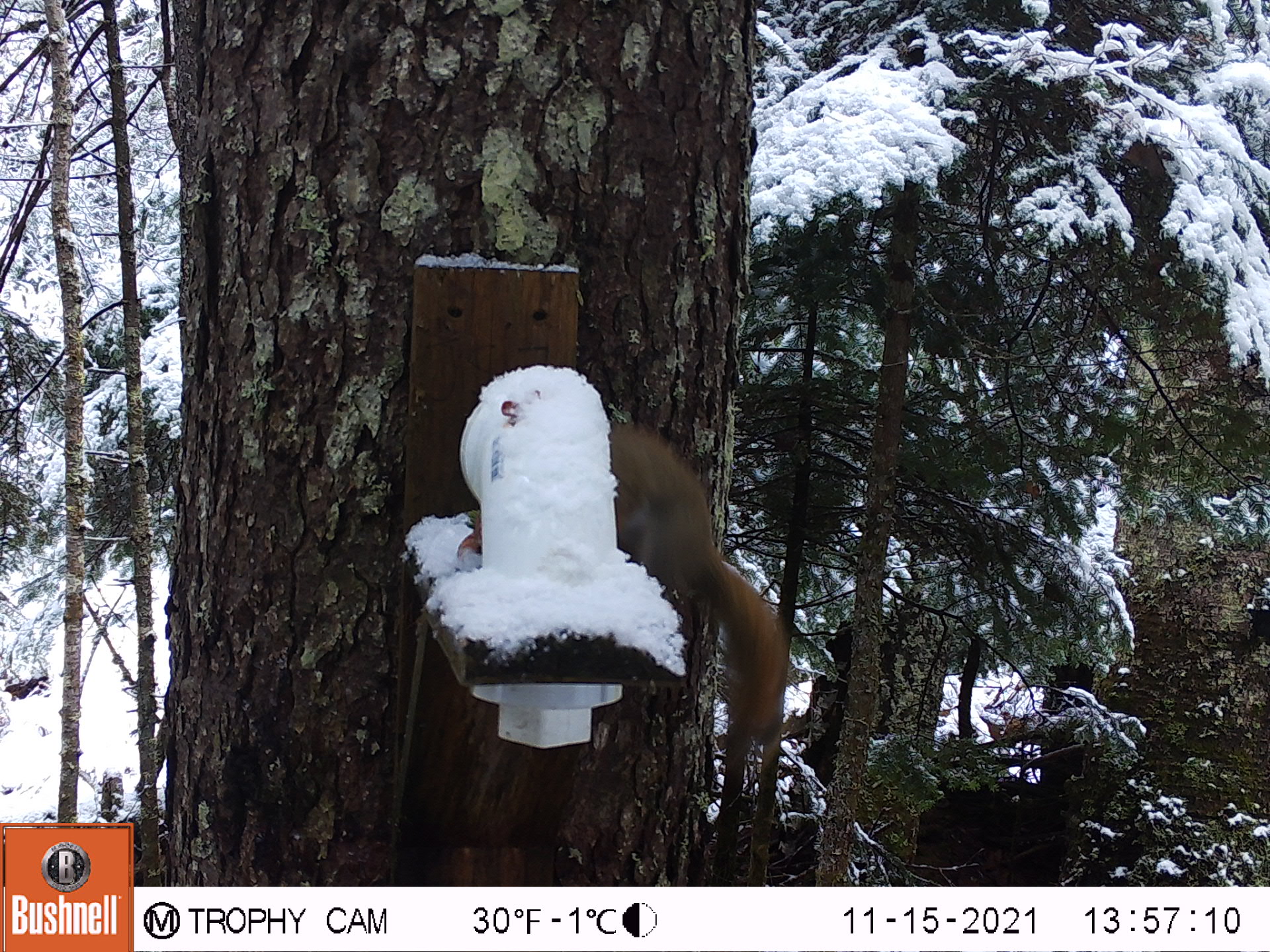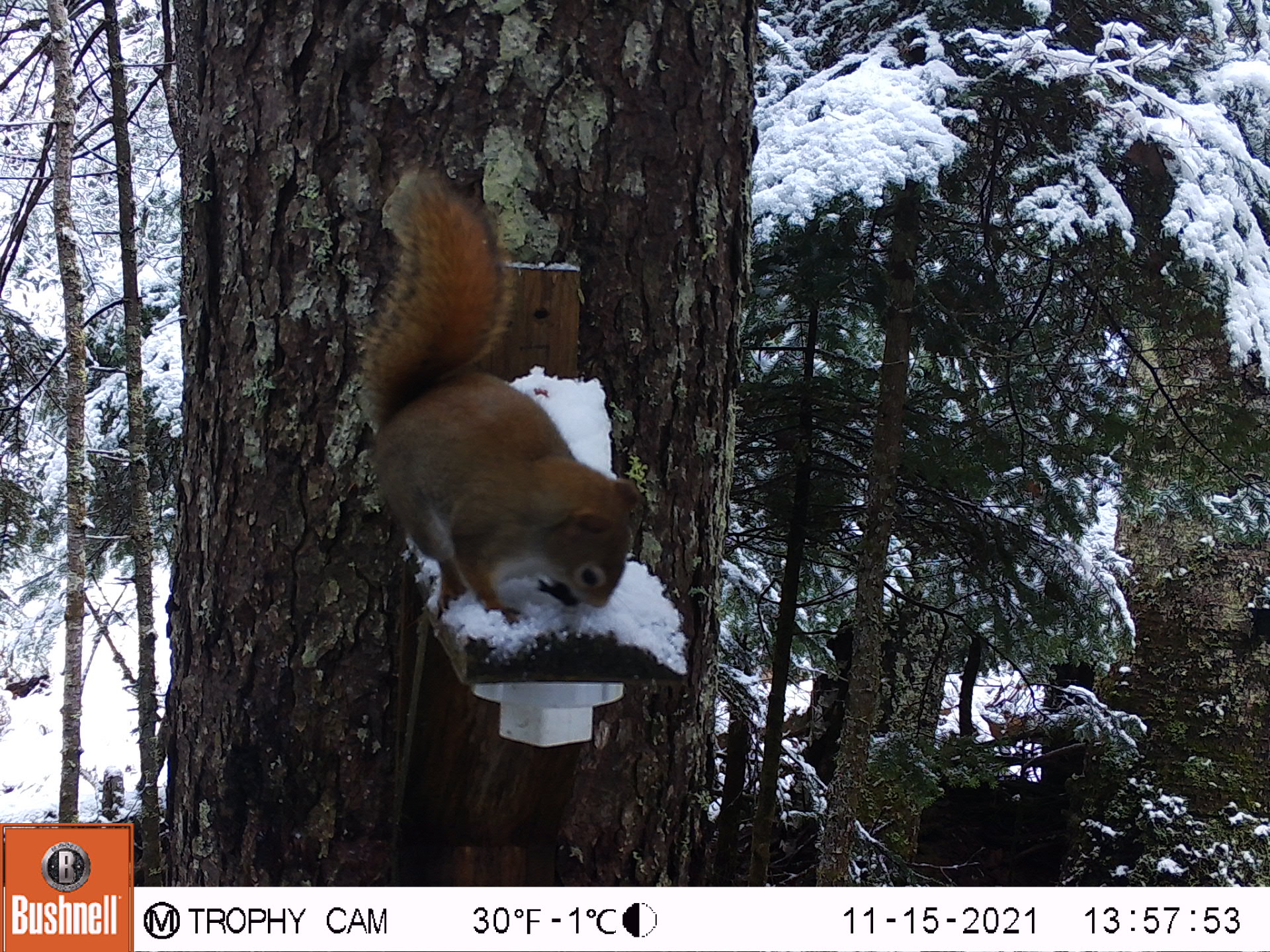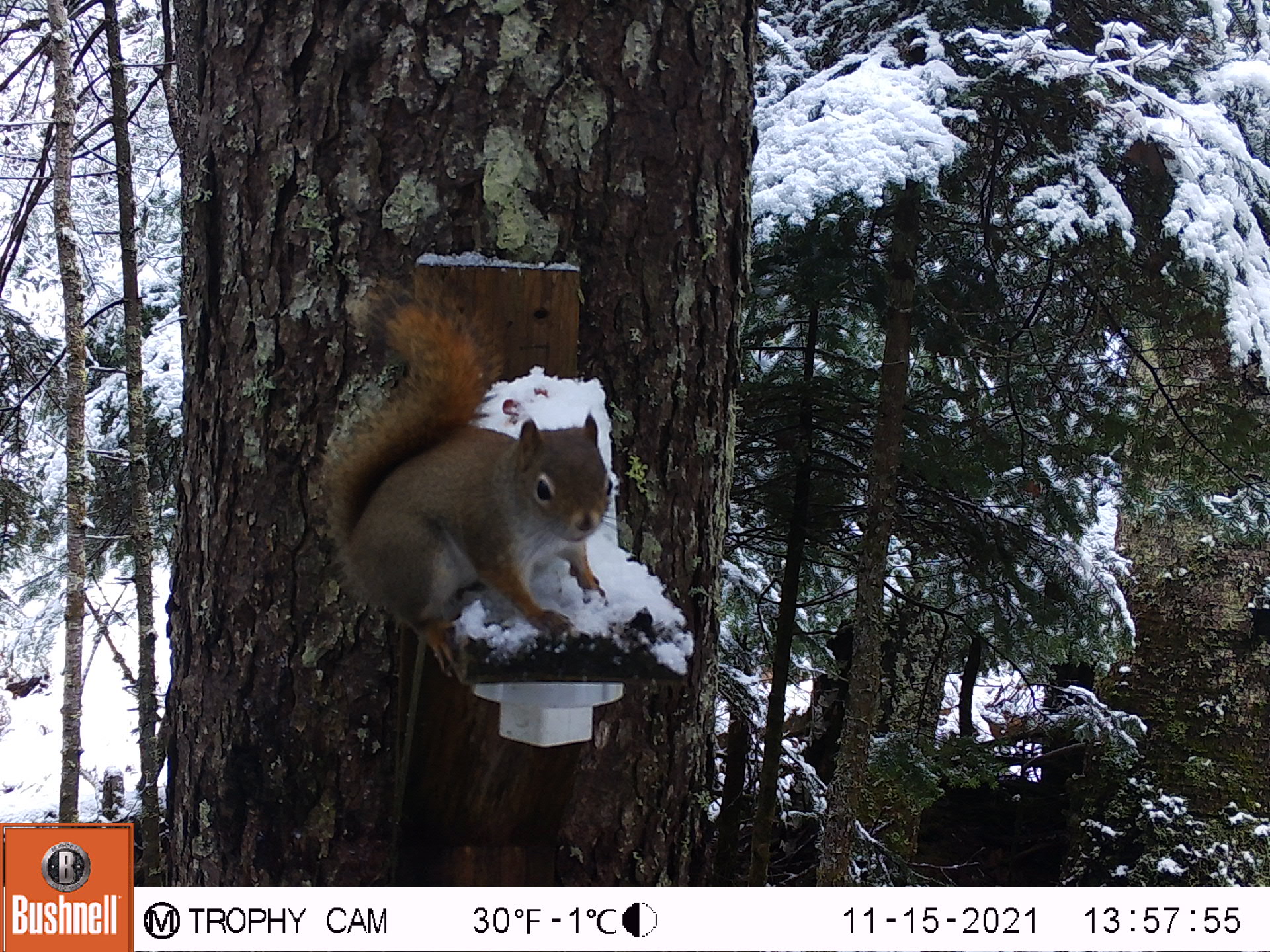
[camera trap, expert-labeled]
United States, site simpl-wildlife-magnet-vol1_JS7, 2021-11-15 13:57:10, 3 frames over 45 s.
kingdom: Animalia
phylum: Chordata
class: Mammalia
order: Rodentia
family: Sciuridae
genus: Tamiasciurus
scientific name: Tamiasciurus hudsonicus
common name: red squirrel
Red squirrel (Tamiasciurus hudsonicus).